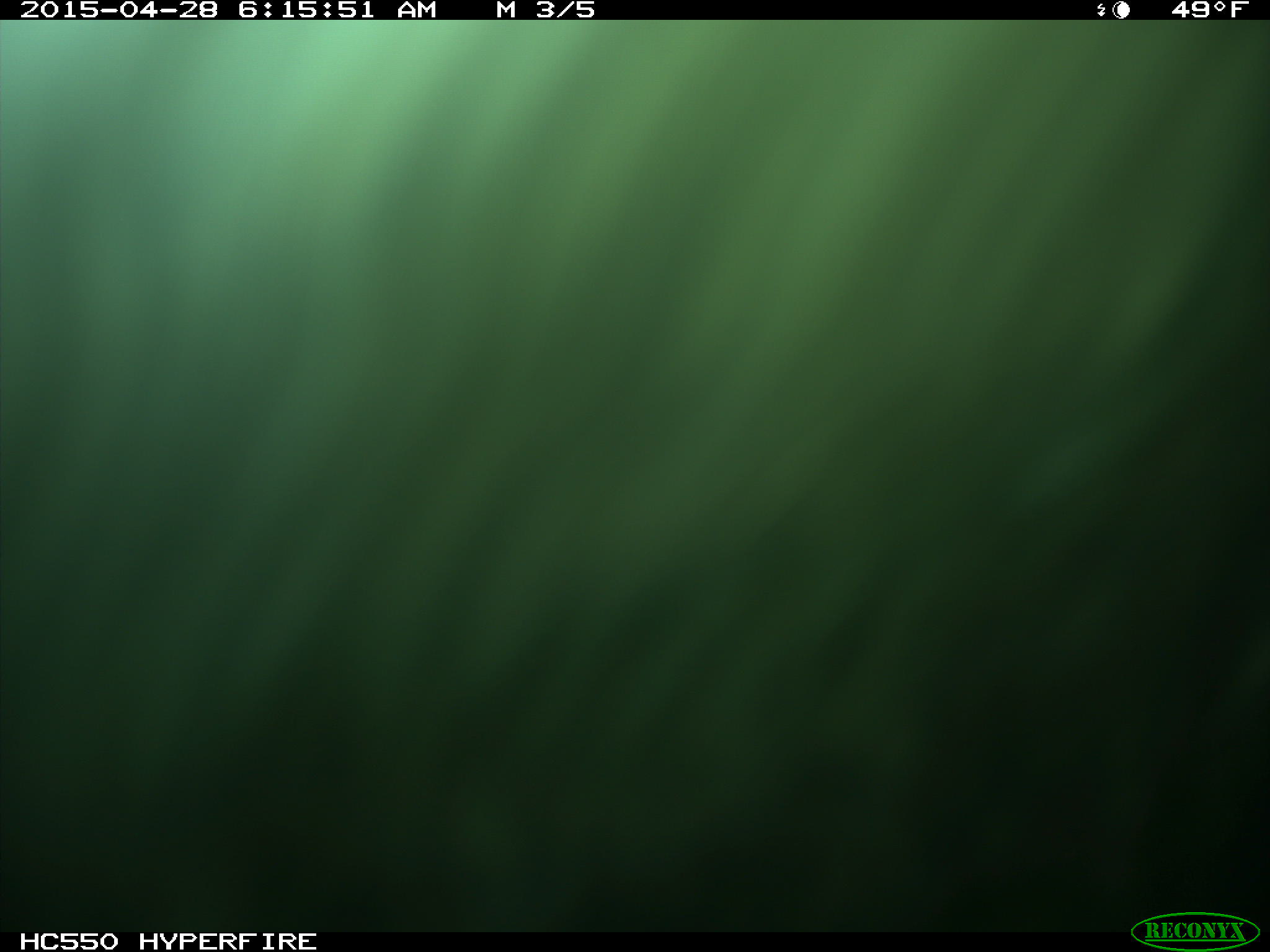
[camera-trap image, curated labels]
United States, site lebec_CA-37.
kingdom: Animalia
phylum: Chordata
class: Mammalia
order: Artiodactyla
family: Bovidae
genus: Bos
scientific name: Bos taurus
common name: domestic cow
Bos taurus (domestic cow).